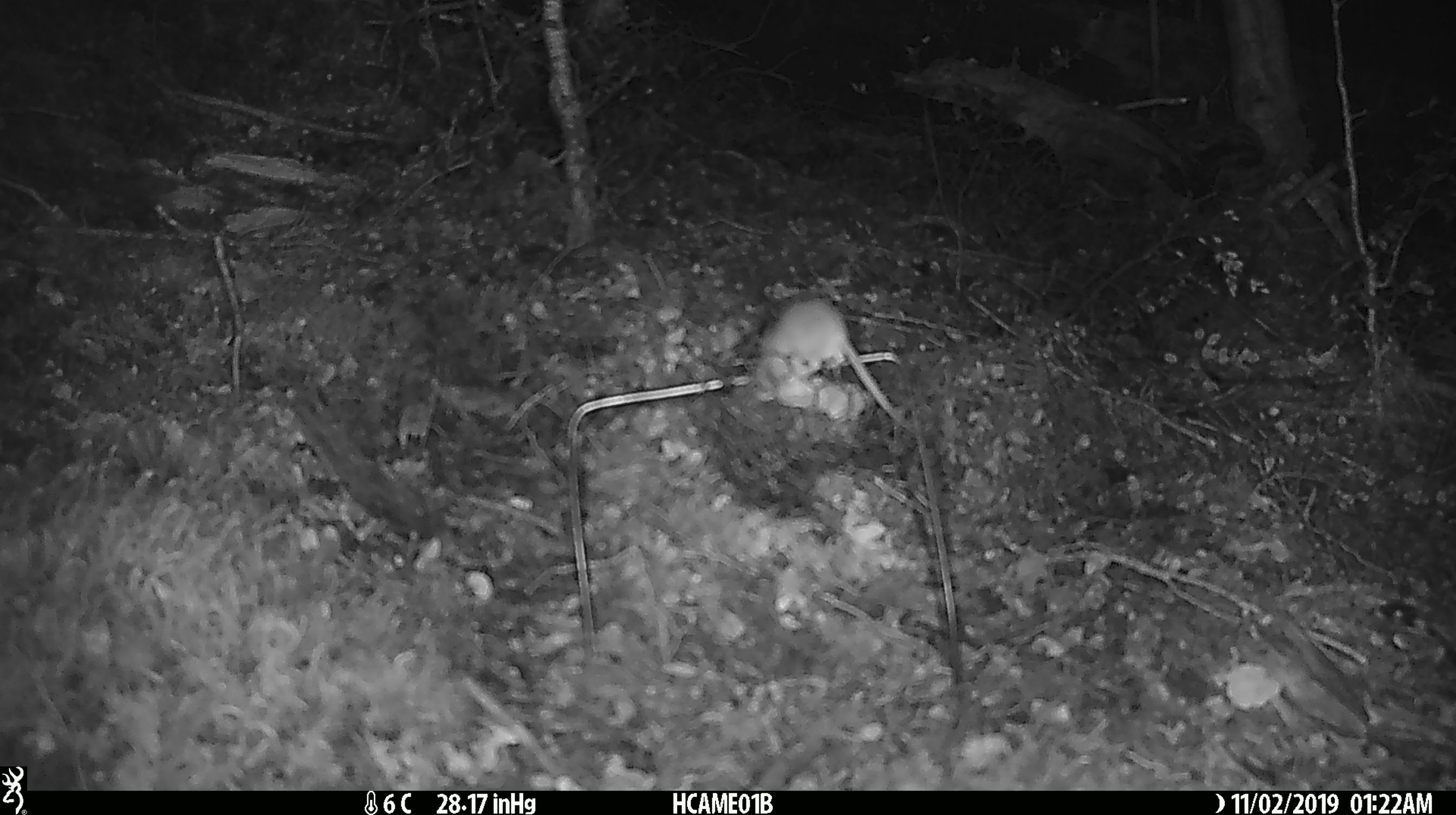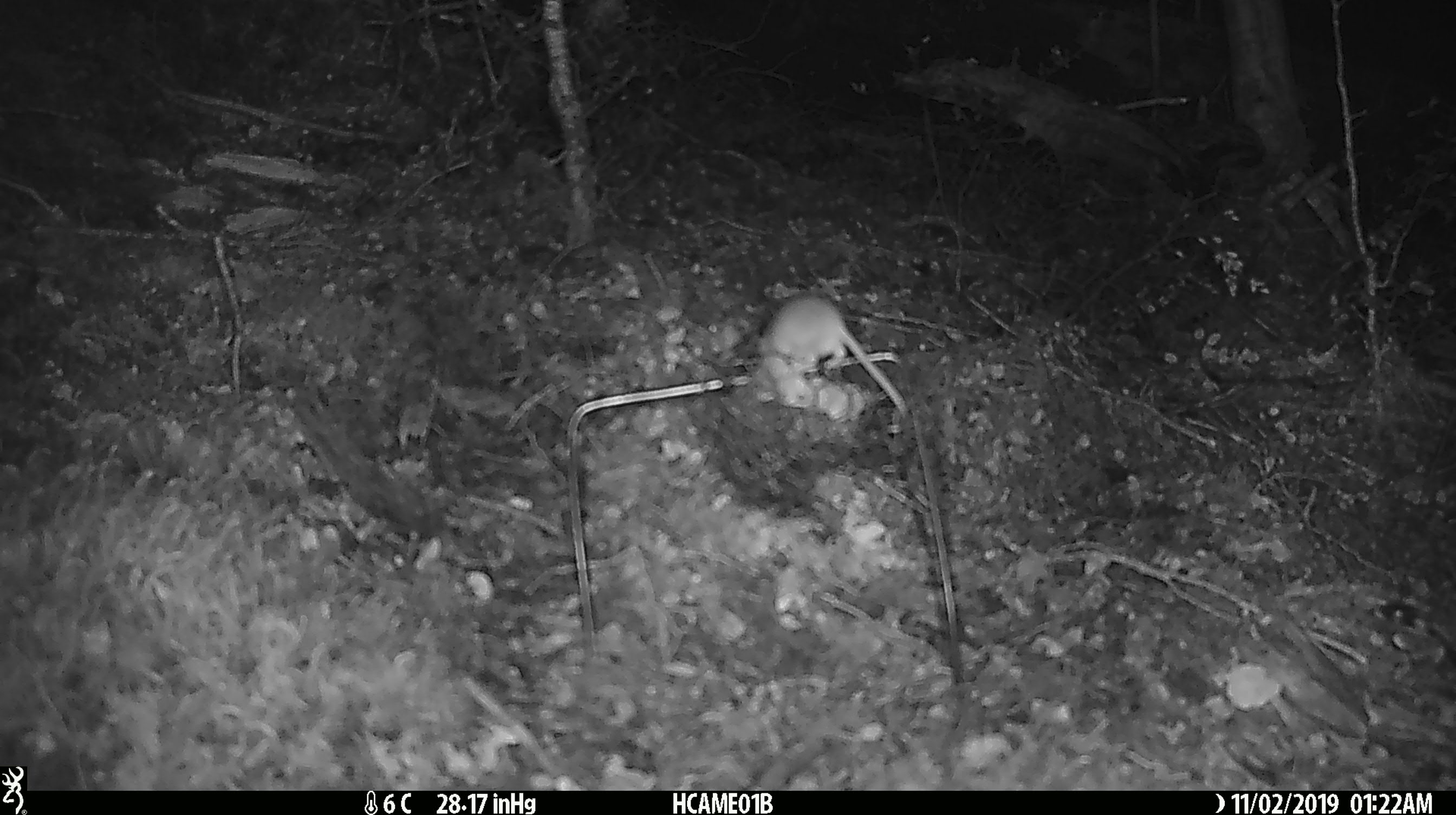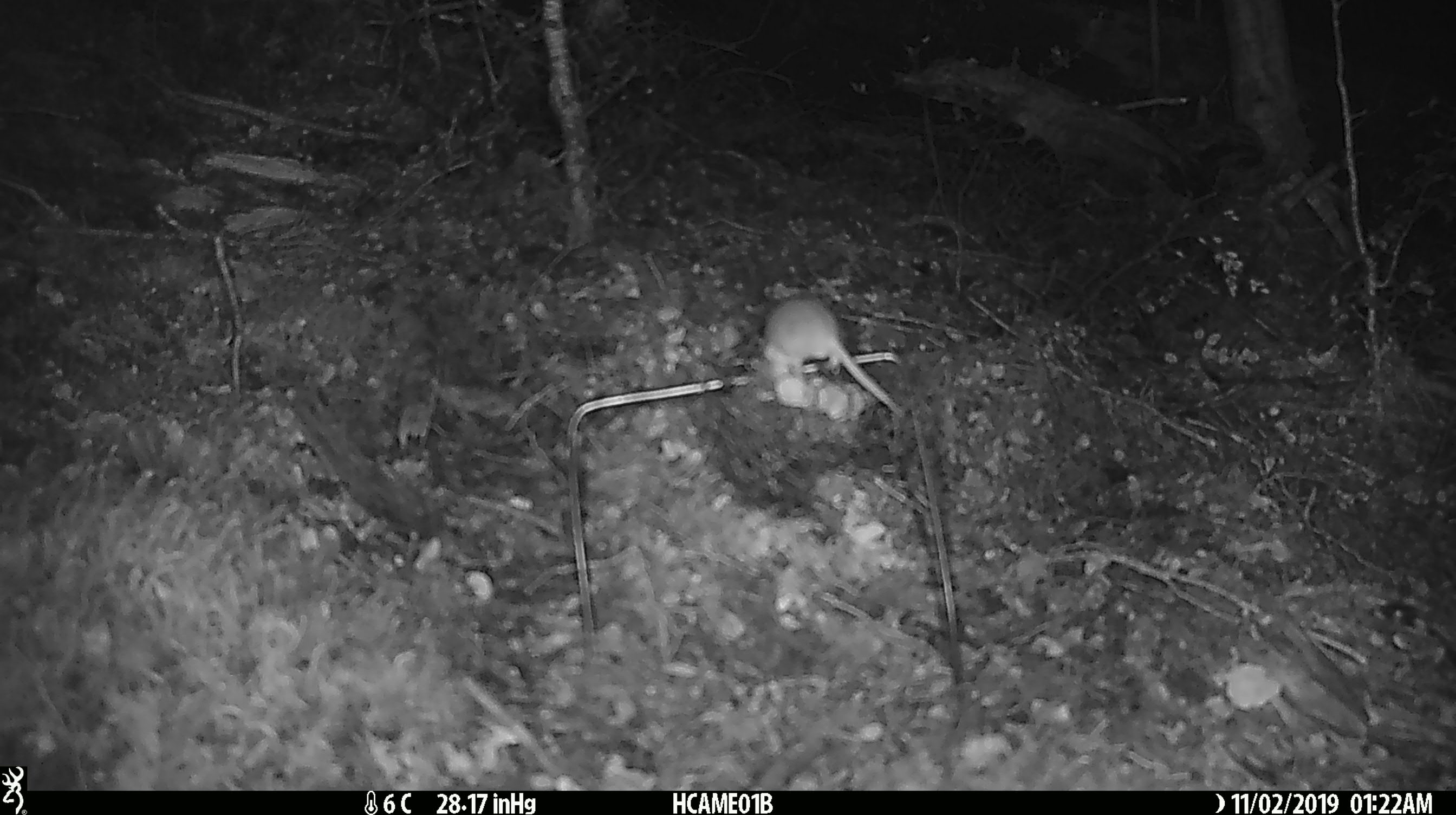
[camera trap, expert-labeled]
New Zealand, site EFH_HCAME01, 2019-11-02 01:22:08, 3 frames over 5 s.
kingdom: Animalia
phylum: Chordata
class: Mammalia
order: Rodentia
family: Muridae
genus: Mus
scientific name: Mus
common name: mouse